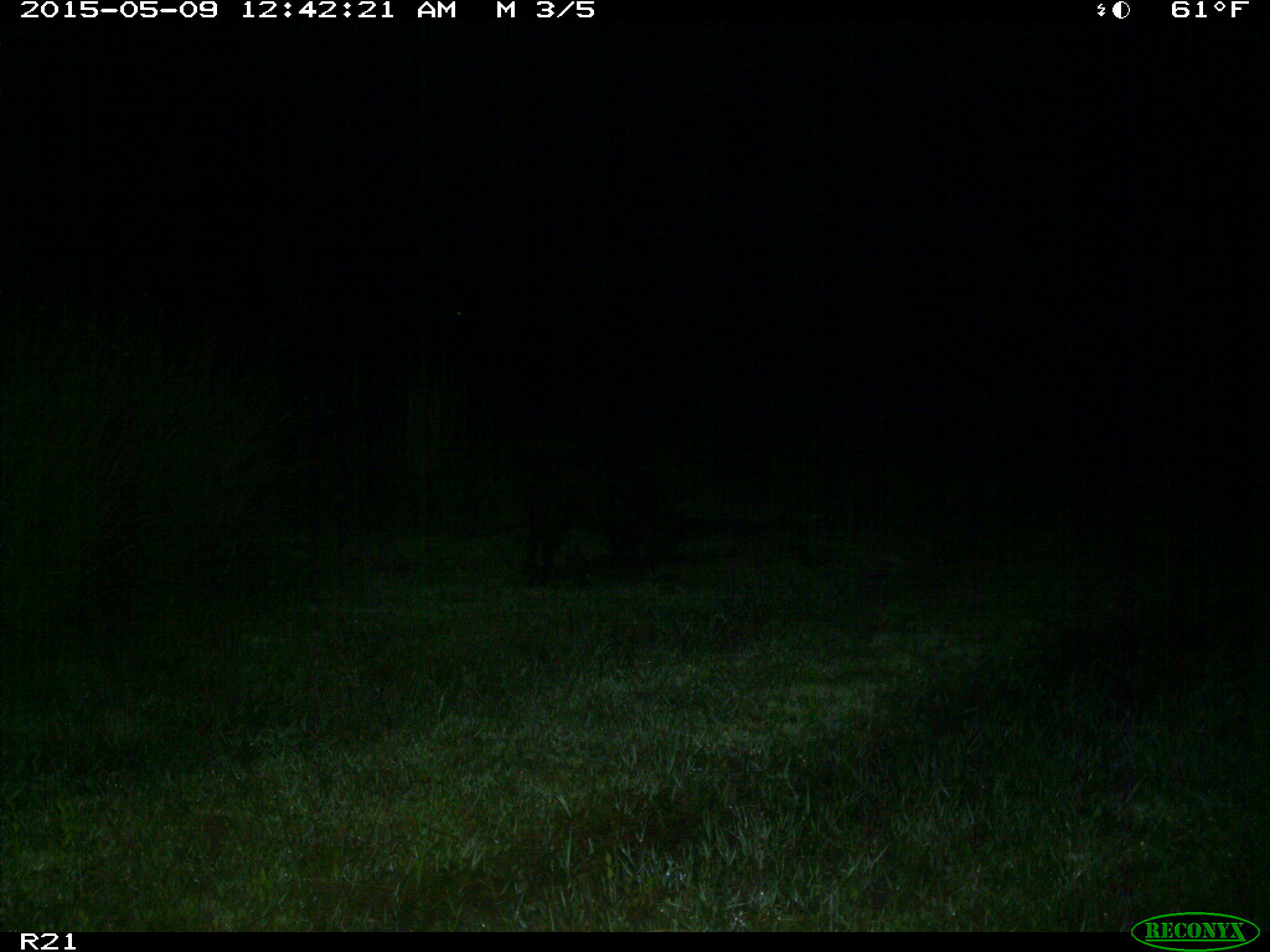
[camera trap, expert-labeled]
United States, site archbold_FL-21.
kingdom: Animalia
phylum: Chordata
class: Mammalia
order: Artiodactyla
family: Suidae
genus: Sus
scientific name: Sus scrofa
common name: wild boar